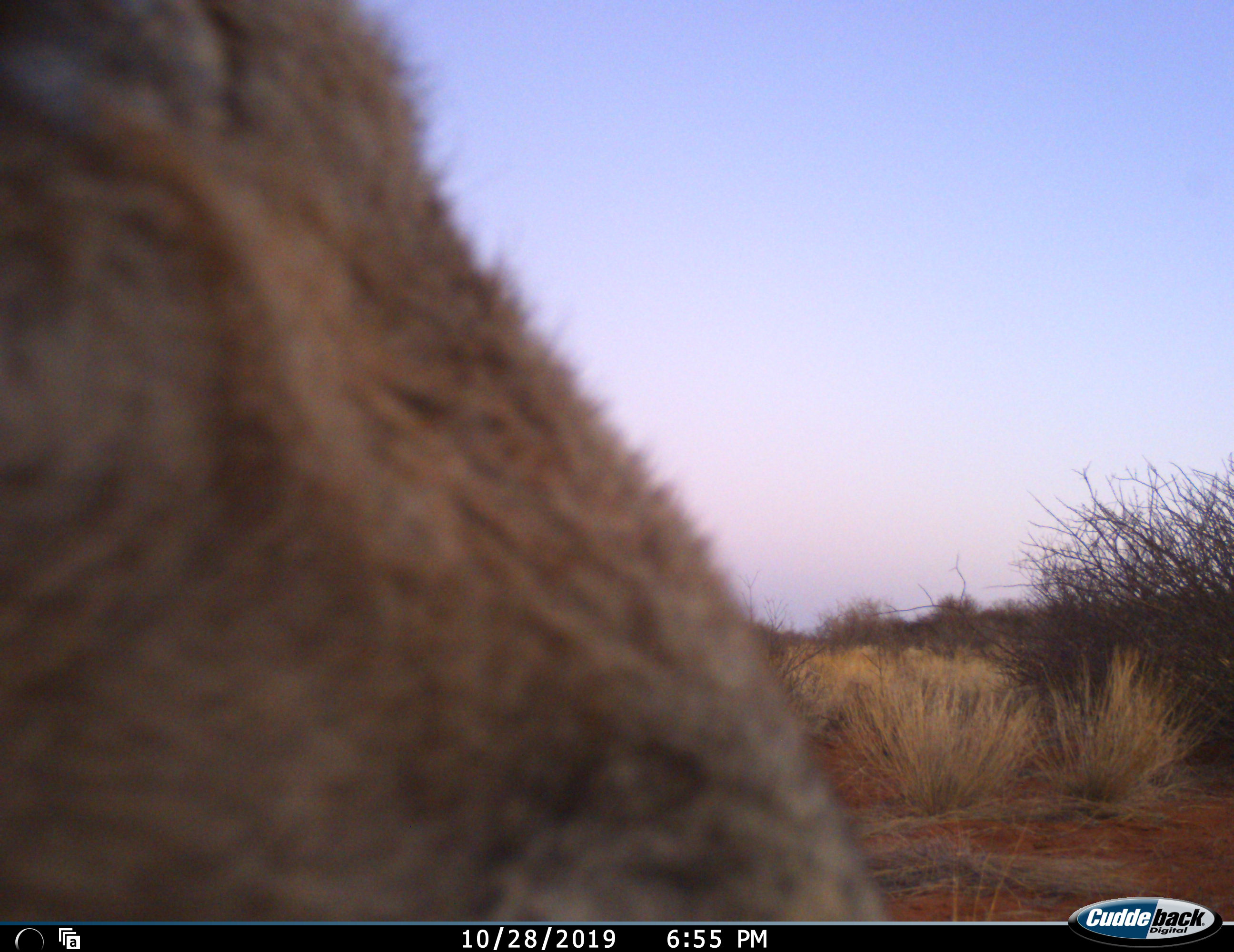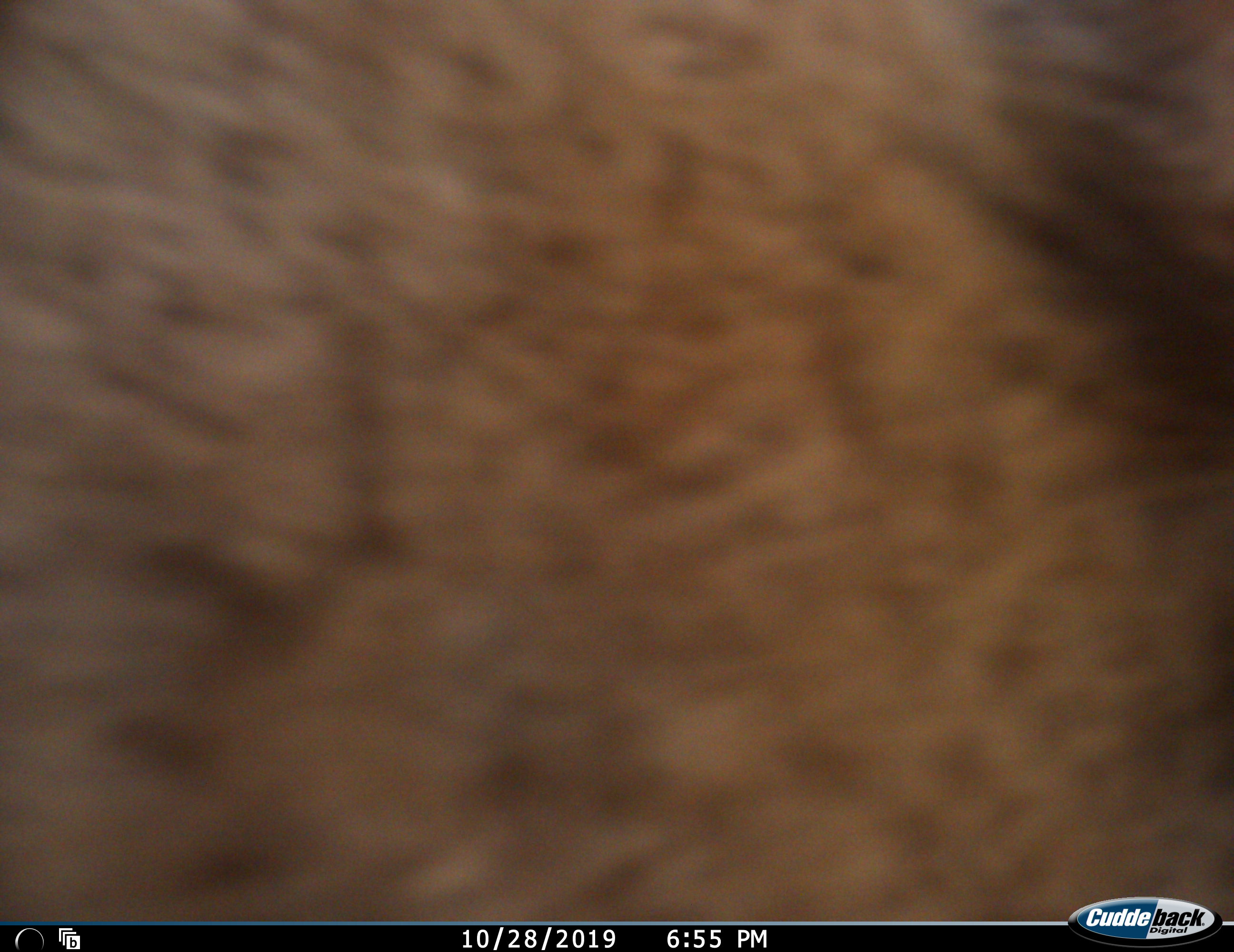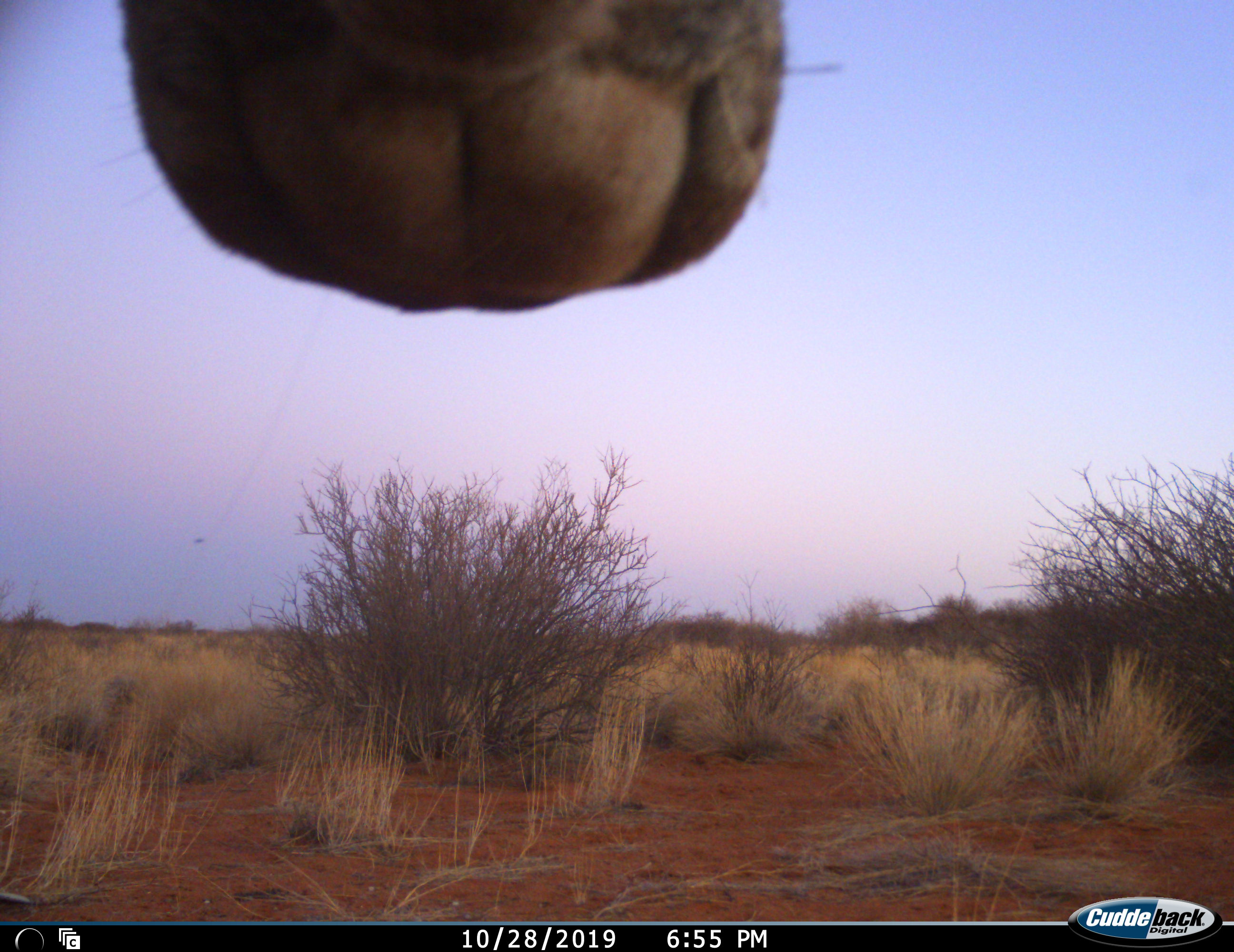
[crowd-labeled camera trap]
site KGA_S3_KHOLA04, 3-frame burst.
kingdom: Animalia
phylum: Chordata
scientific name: Vertebrata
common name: domestic animal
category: domesticanimal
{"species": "domesticanimal (domestic animal) (Vertebrata)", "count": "1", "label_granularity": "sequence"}